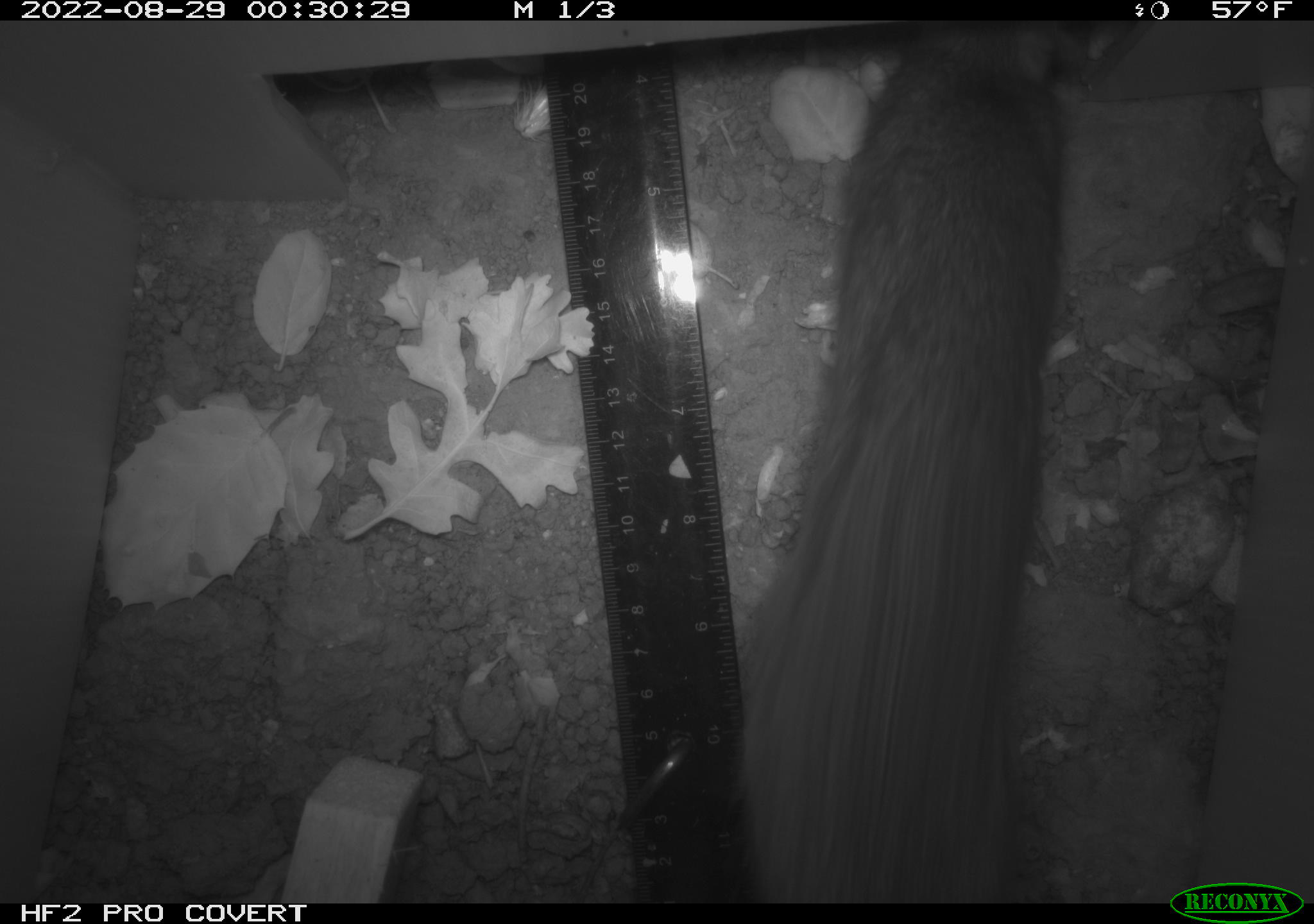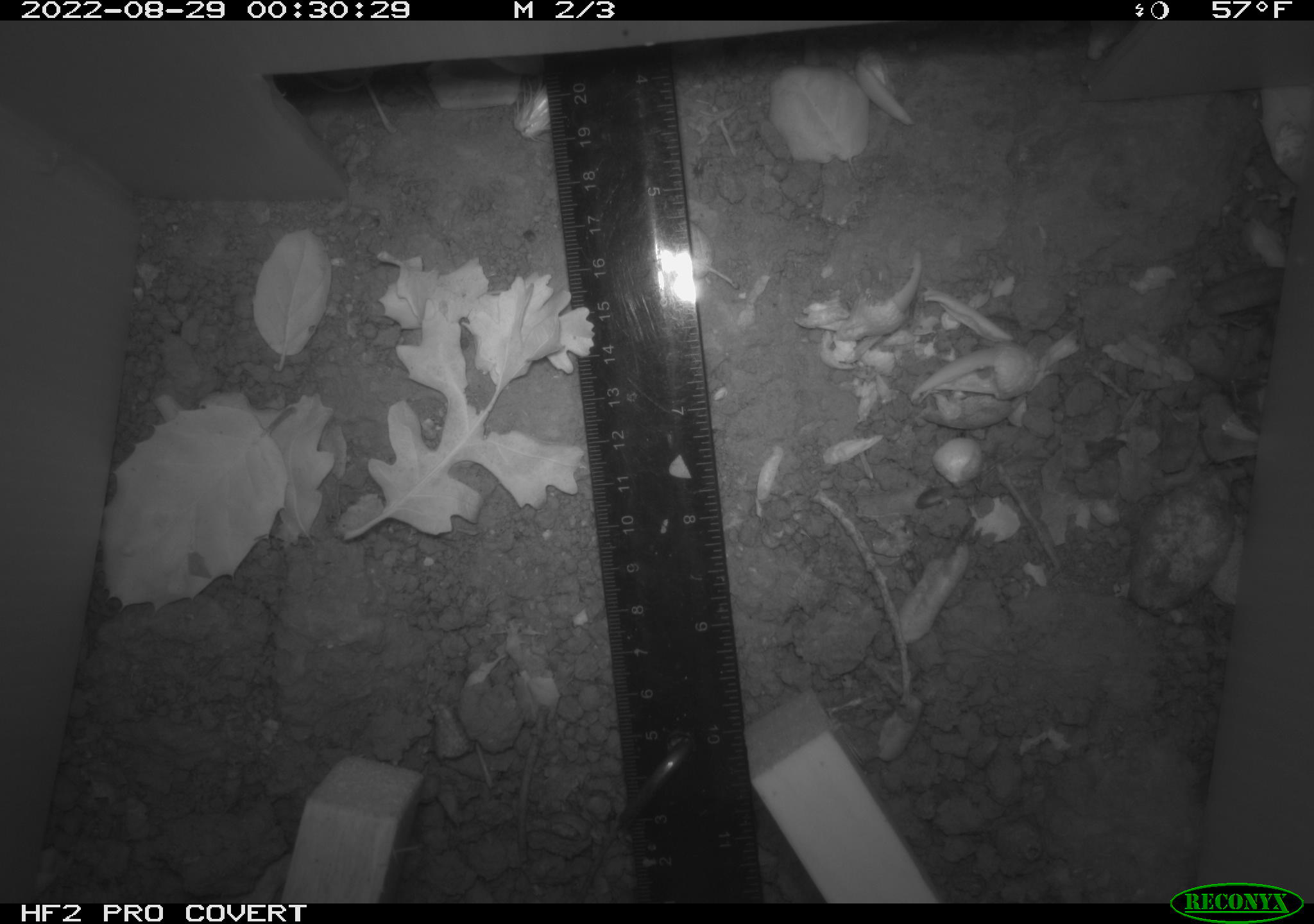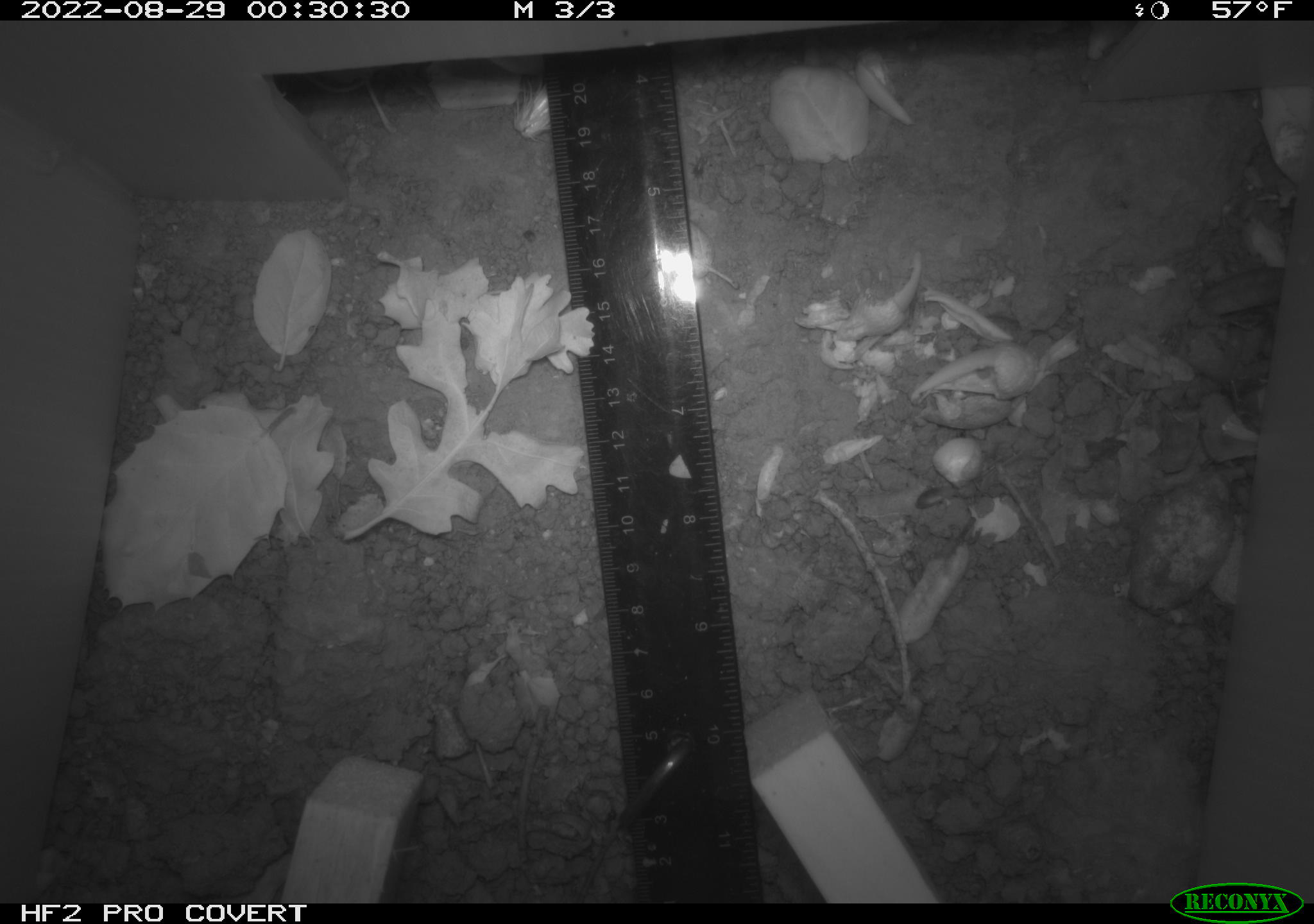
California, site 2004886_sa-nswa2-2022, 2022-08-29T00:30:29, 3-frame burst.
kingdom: Animalia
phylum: Chordata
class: Mammalia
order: Rodentia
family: Muridae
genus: Rattus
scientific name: Rattus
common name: rat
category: rattus species